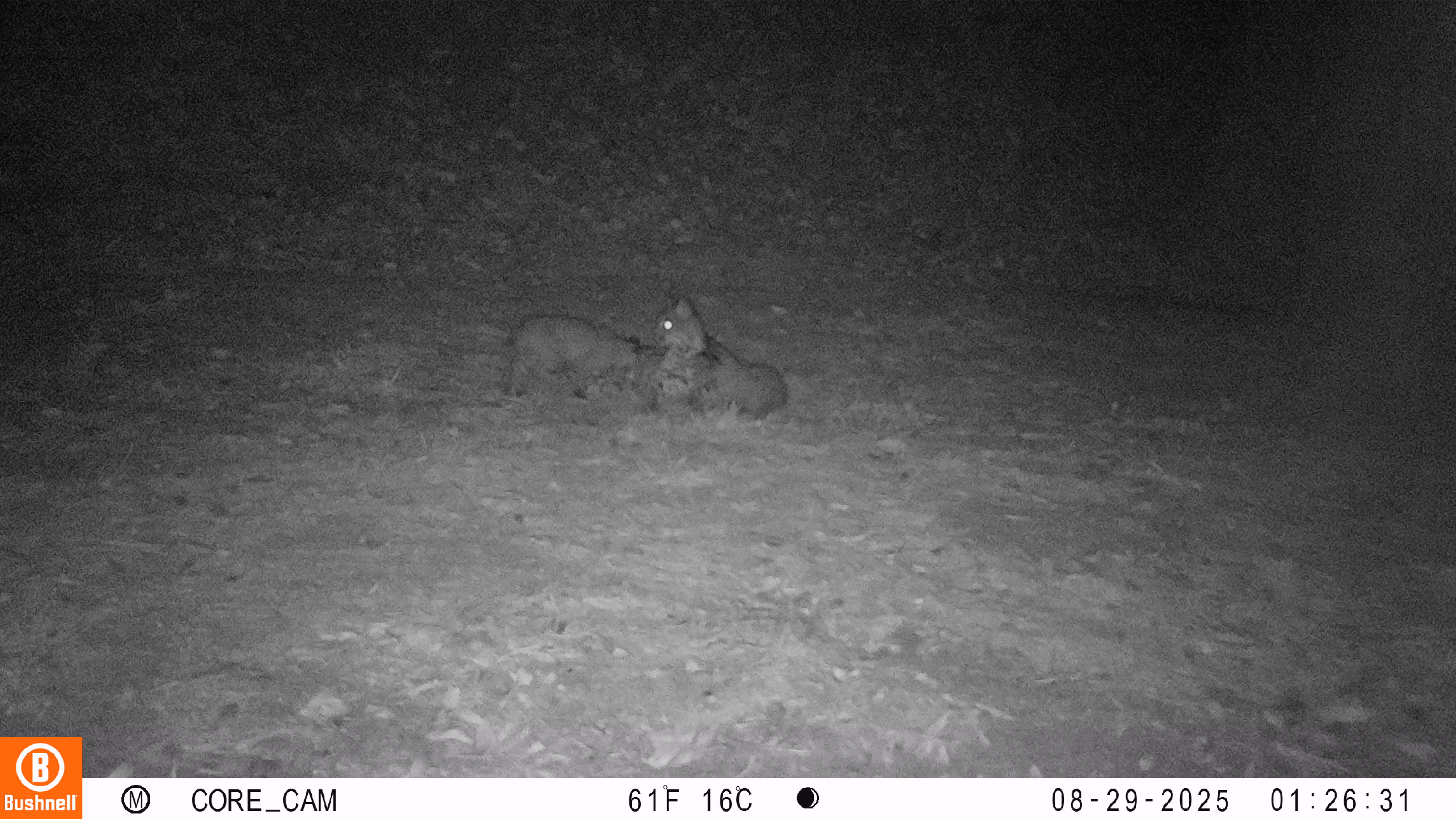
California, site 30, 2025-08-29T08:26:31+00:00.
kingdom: Animalia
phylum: Chordata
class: Mammalia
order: Carnivora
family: Felidae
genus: Lynx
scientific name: Lynx rufus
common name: bobcat